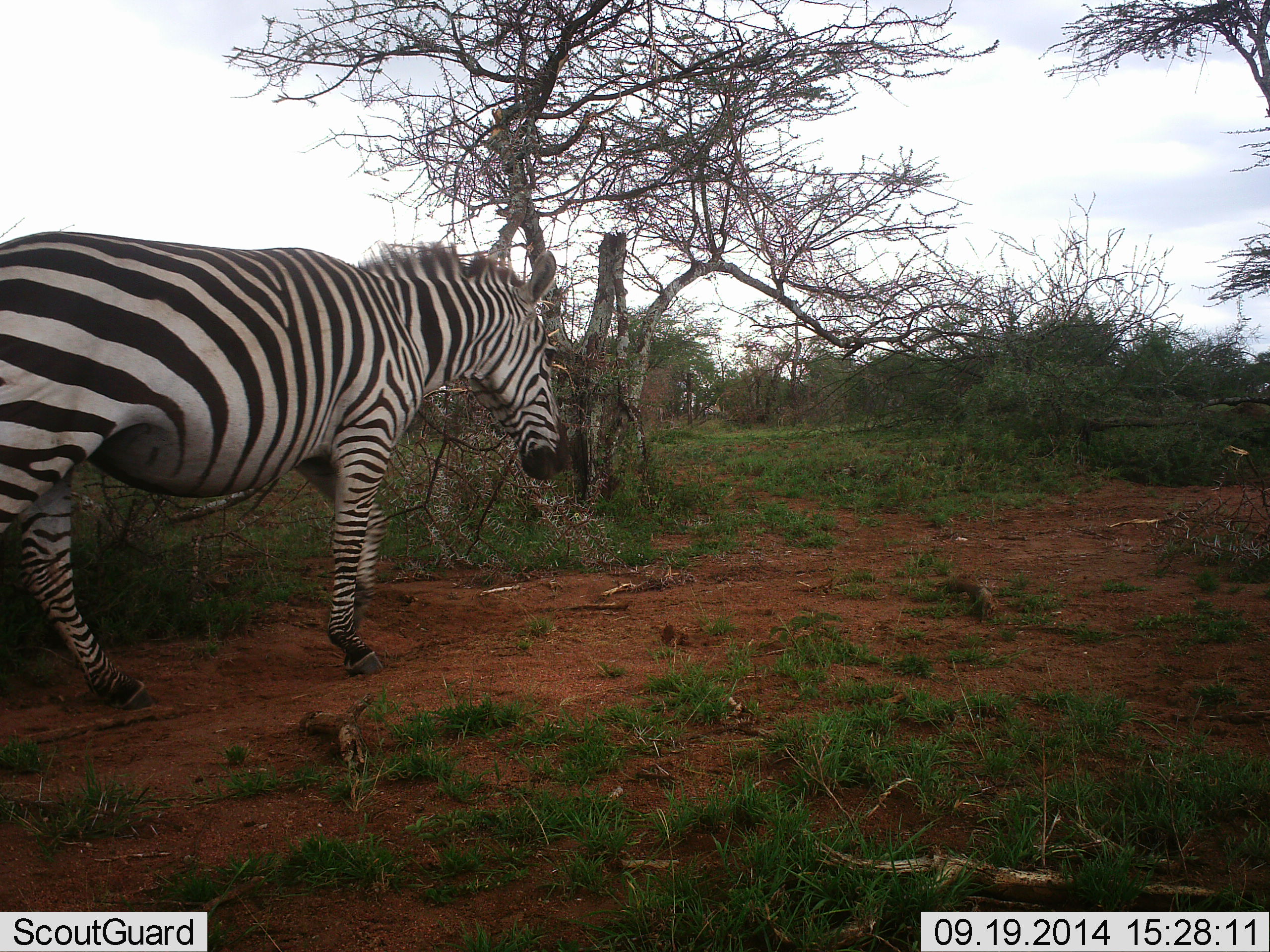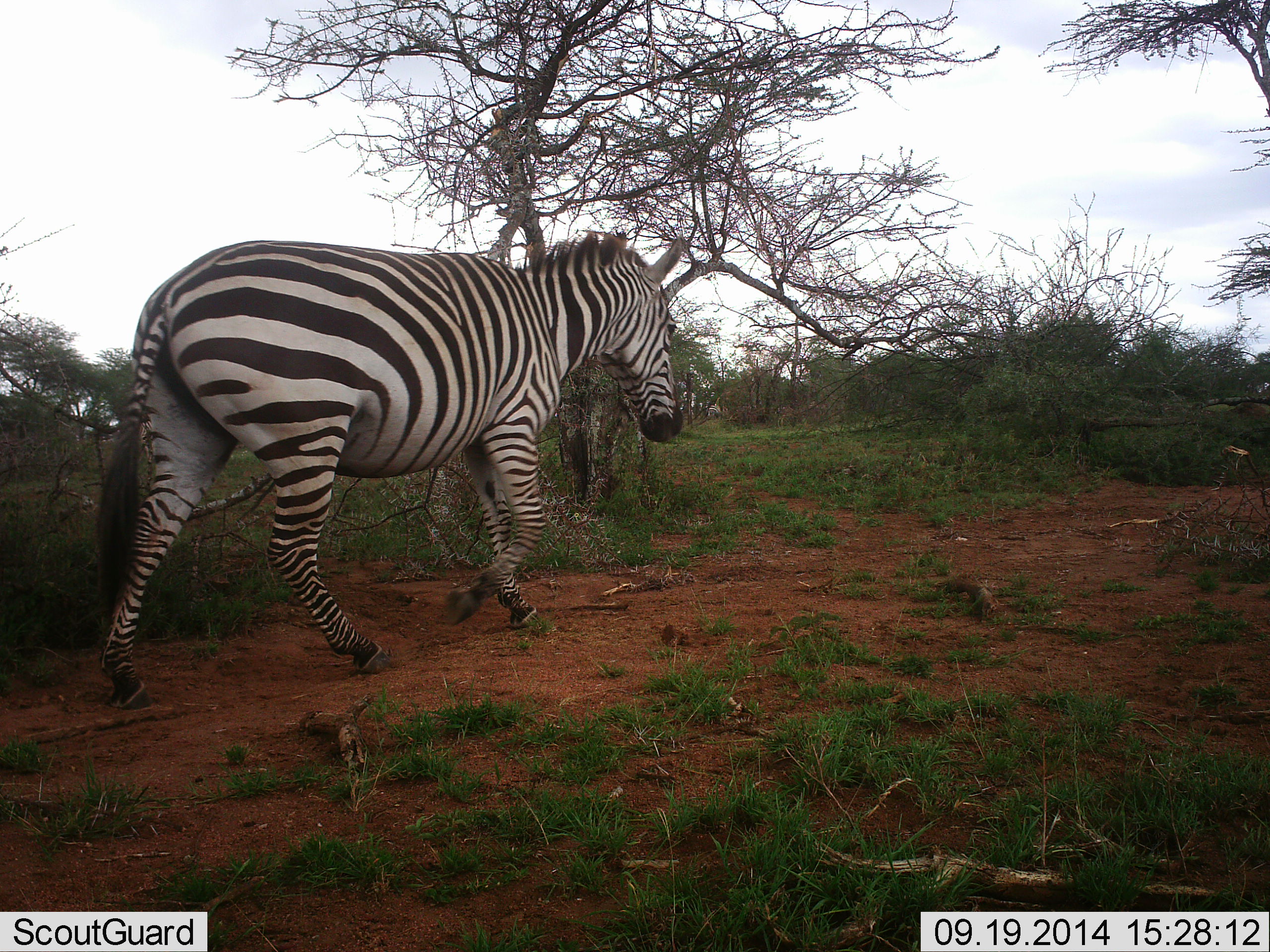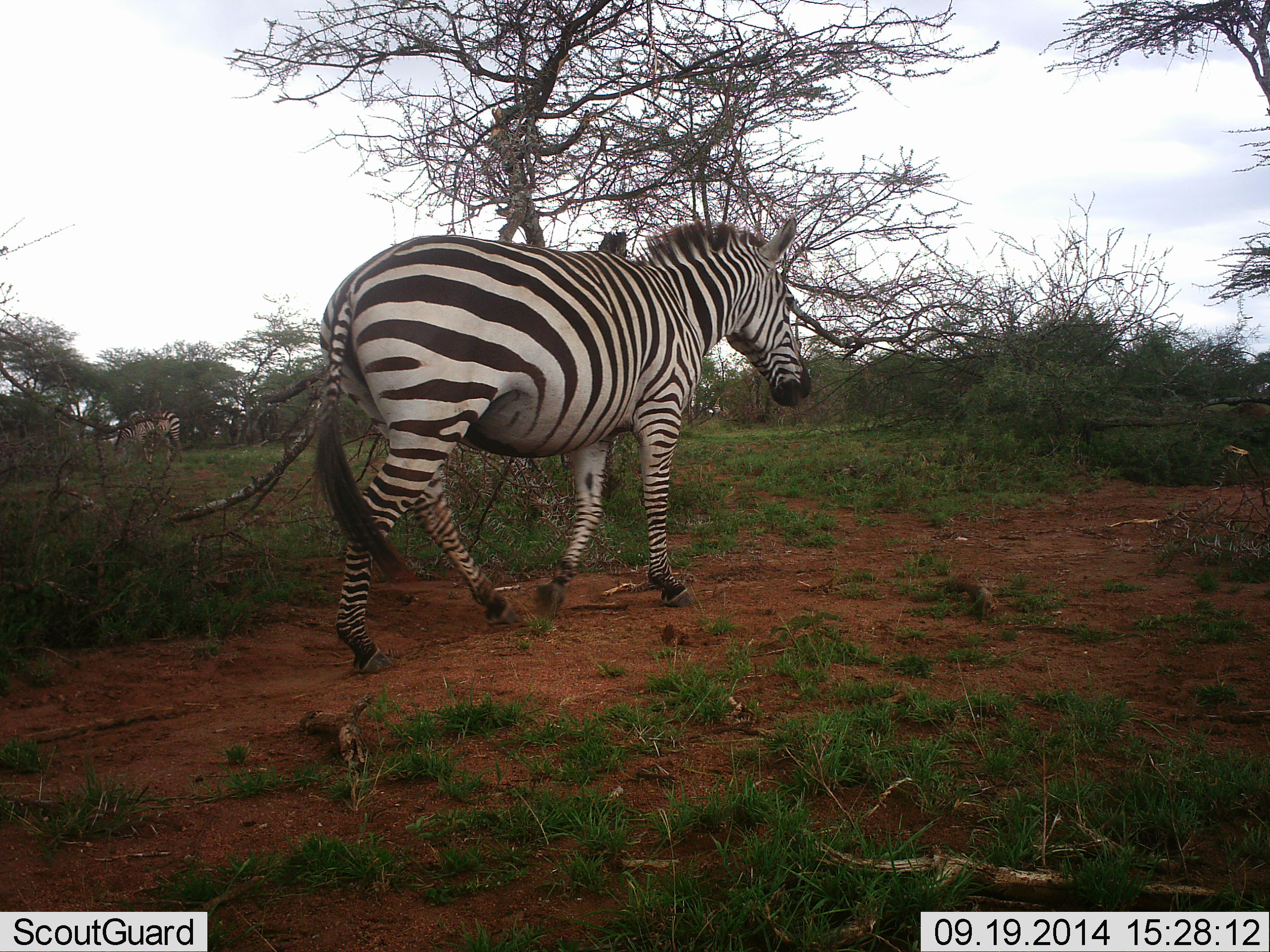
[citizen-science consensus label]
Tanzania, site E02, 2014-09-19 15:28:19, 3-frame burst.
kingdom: Animalia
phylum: Chordata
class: Mammalia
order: Perissodactyla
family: Equidae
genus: Equus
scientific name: Equus quagga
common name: plains zebra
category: zebra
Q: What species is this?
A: Zebra (plains zebra) (Equus quagga).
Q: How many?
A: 1.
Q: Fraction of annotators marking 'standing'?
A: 20%.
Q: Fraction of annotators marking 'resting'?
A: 0%.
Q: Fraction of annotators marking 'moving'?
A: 100%.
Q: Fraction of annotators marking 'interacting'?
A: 0%.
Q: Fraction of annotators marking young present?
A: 0%.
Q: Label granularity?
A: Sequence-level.